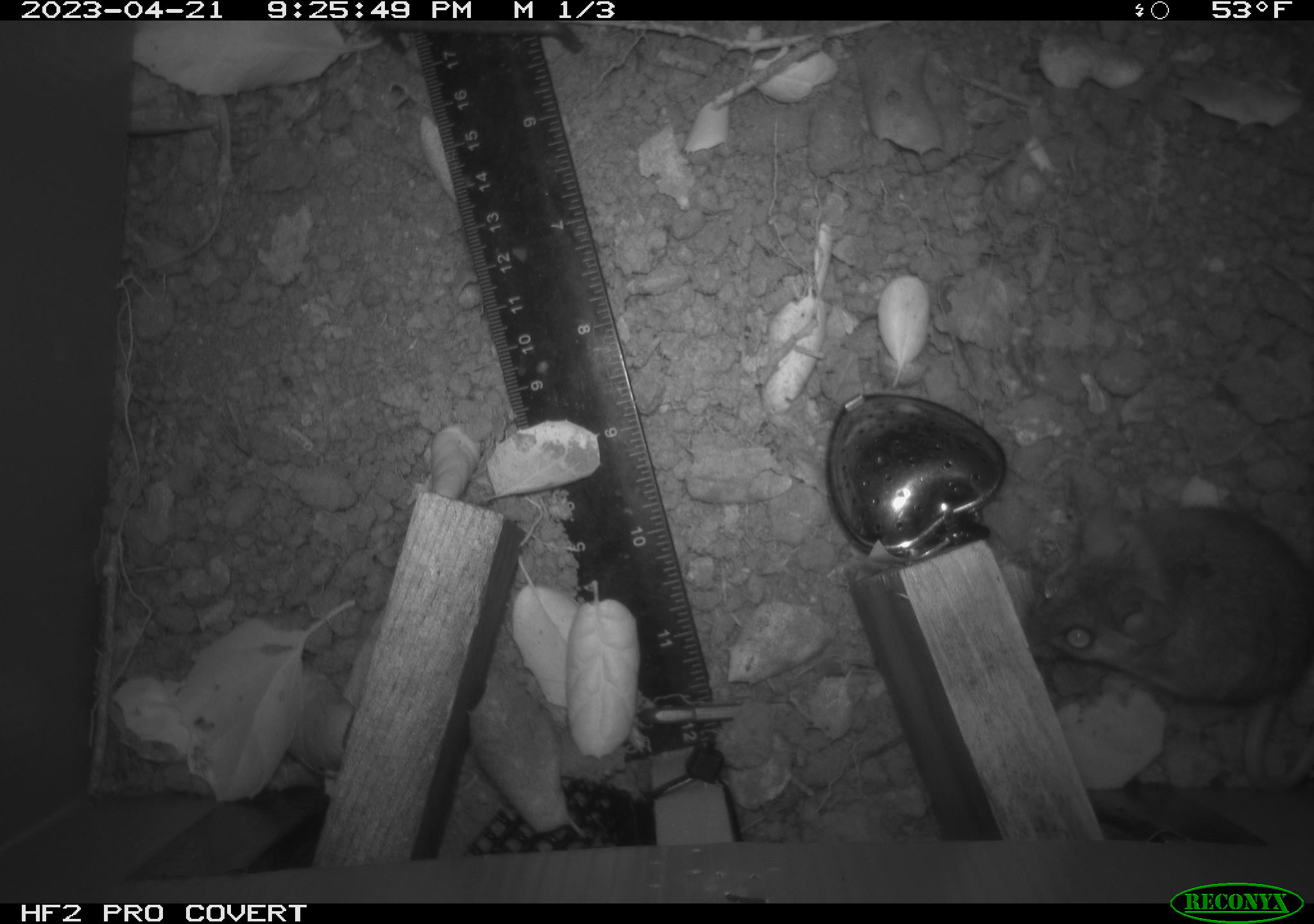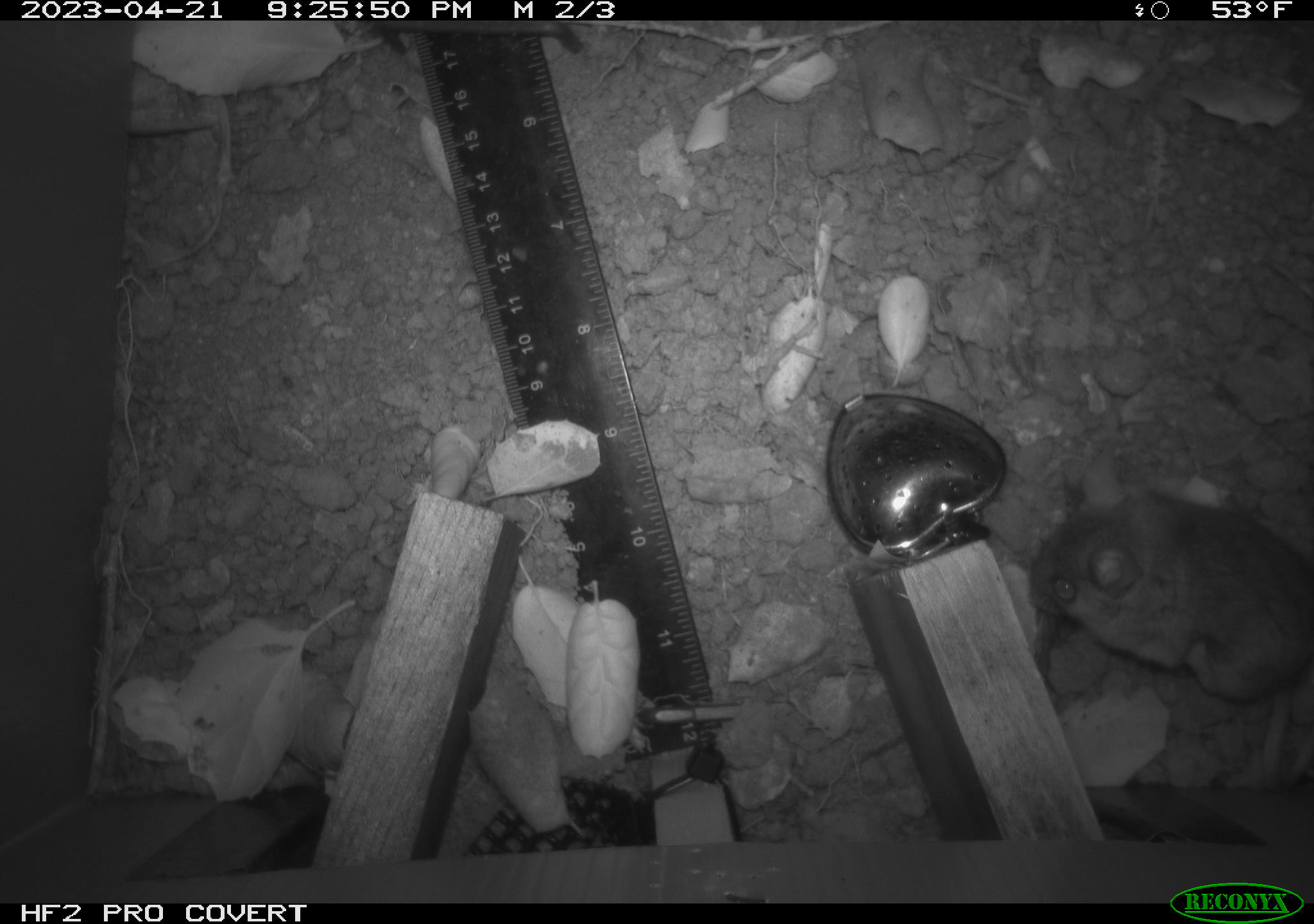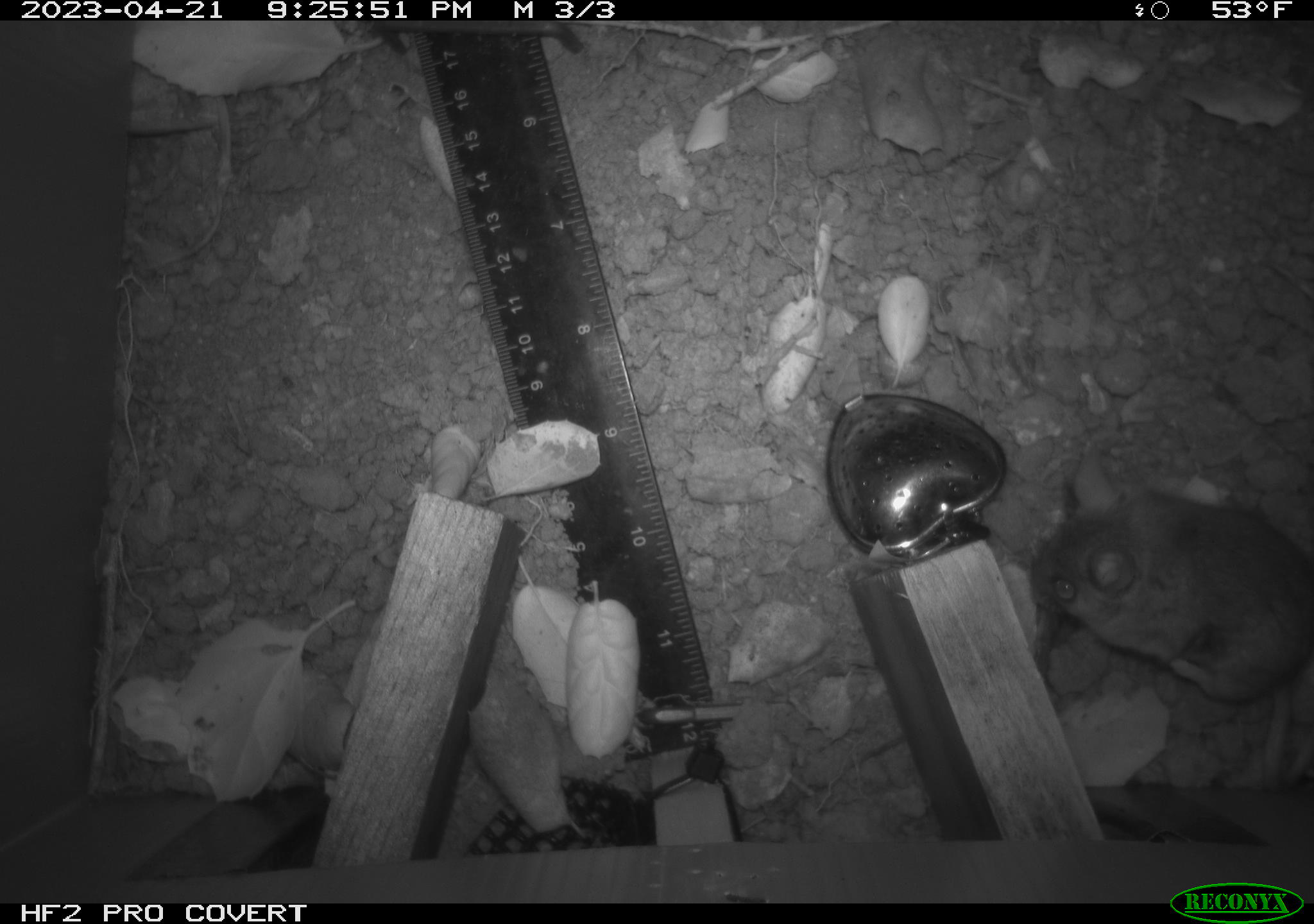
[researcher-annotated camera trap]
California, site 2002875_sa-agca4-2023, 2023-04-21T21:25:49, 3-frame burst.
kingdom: Animalia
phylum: Chordata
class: Mammalia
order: Rodentia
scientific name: Rodentia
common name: mouse species